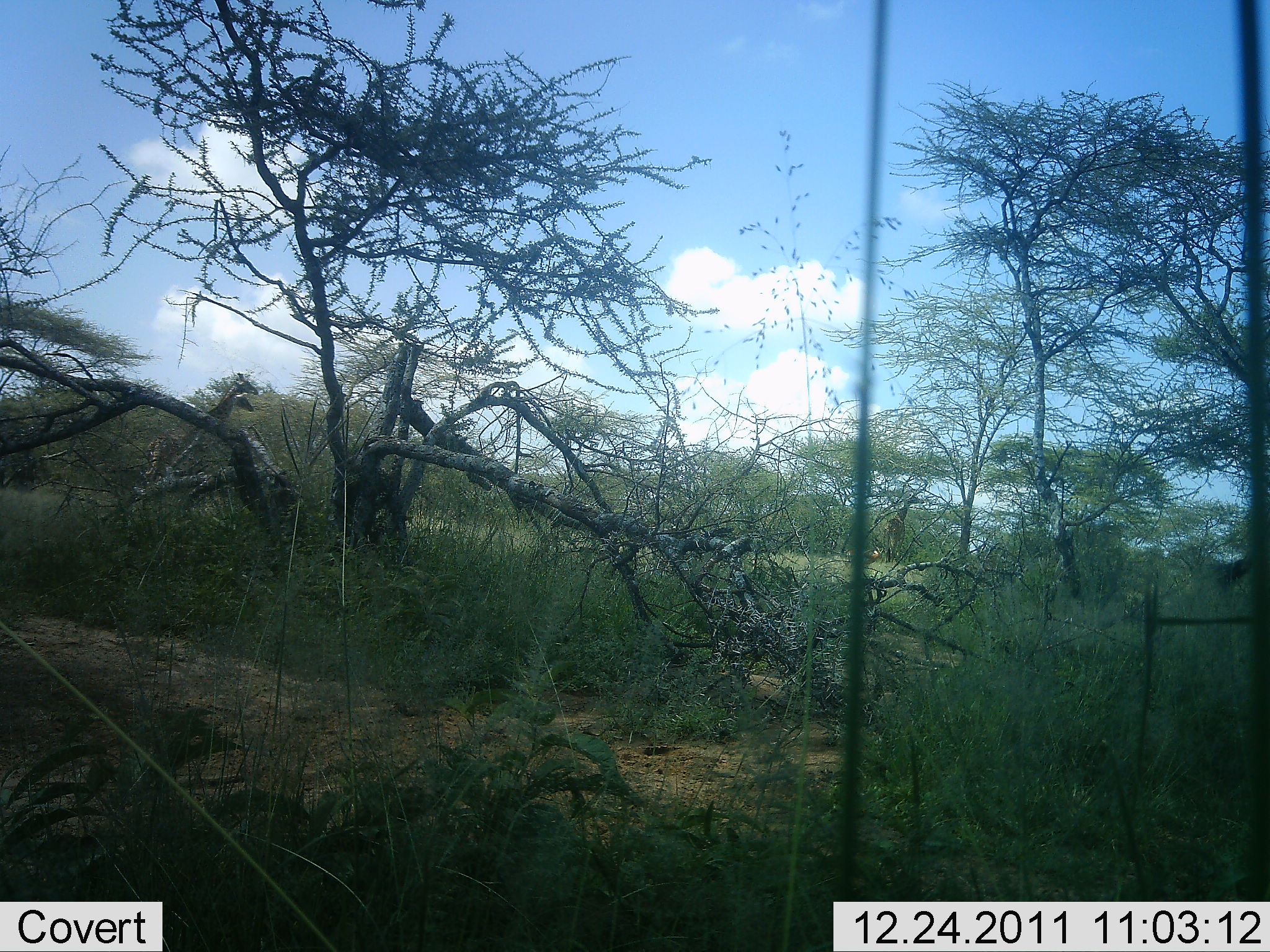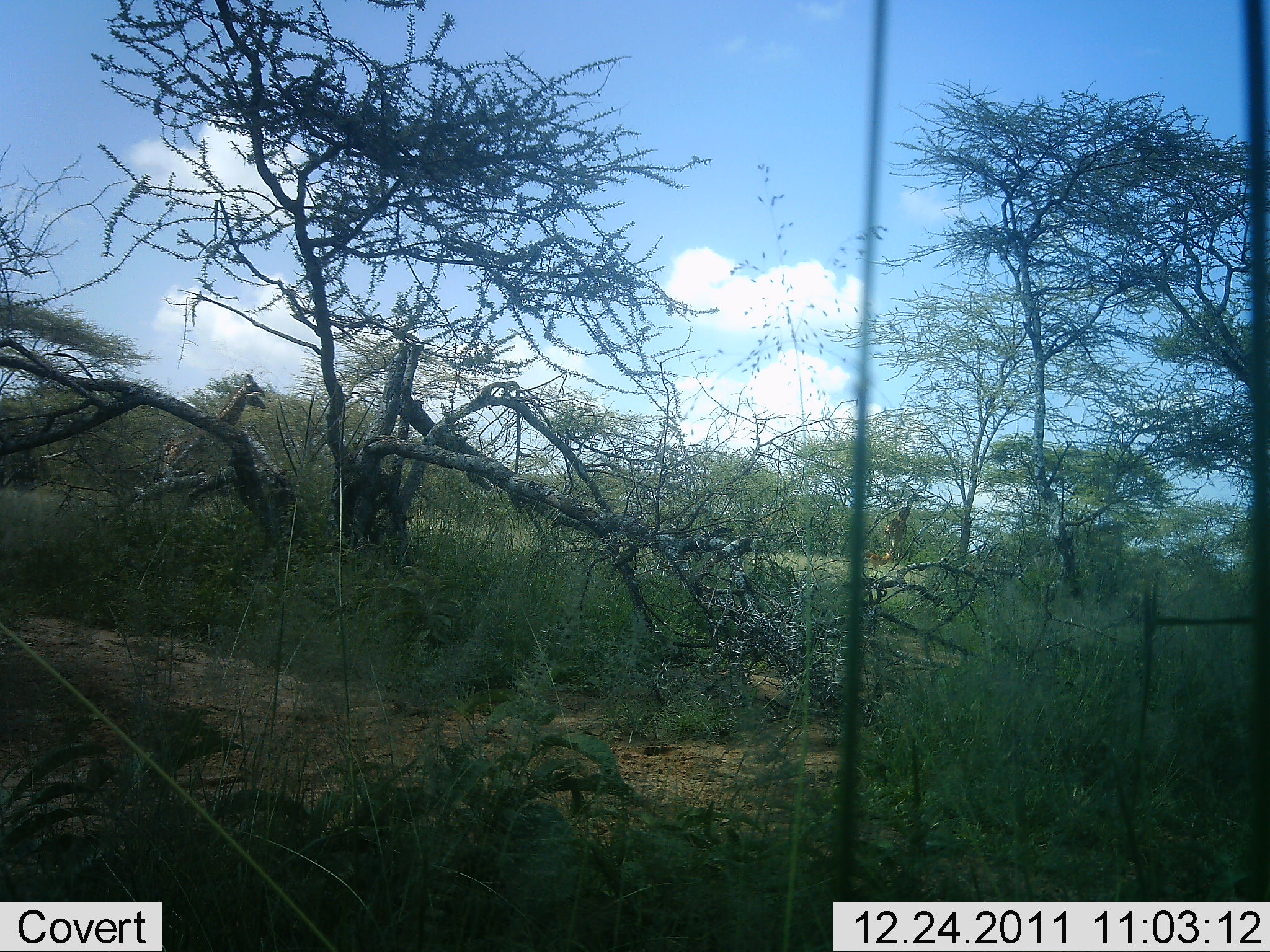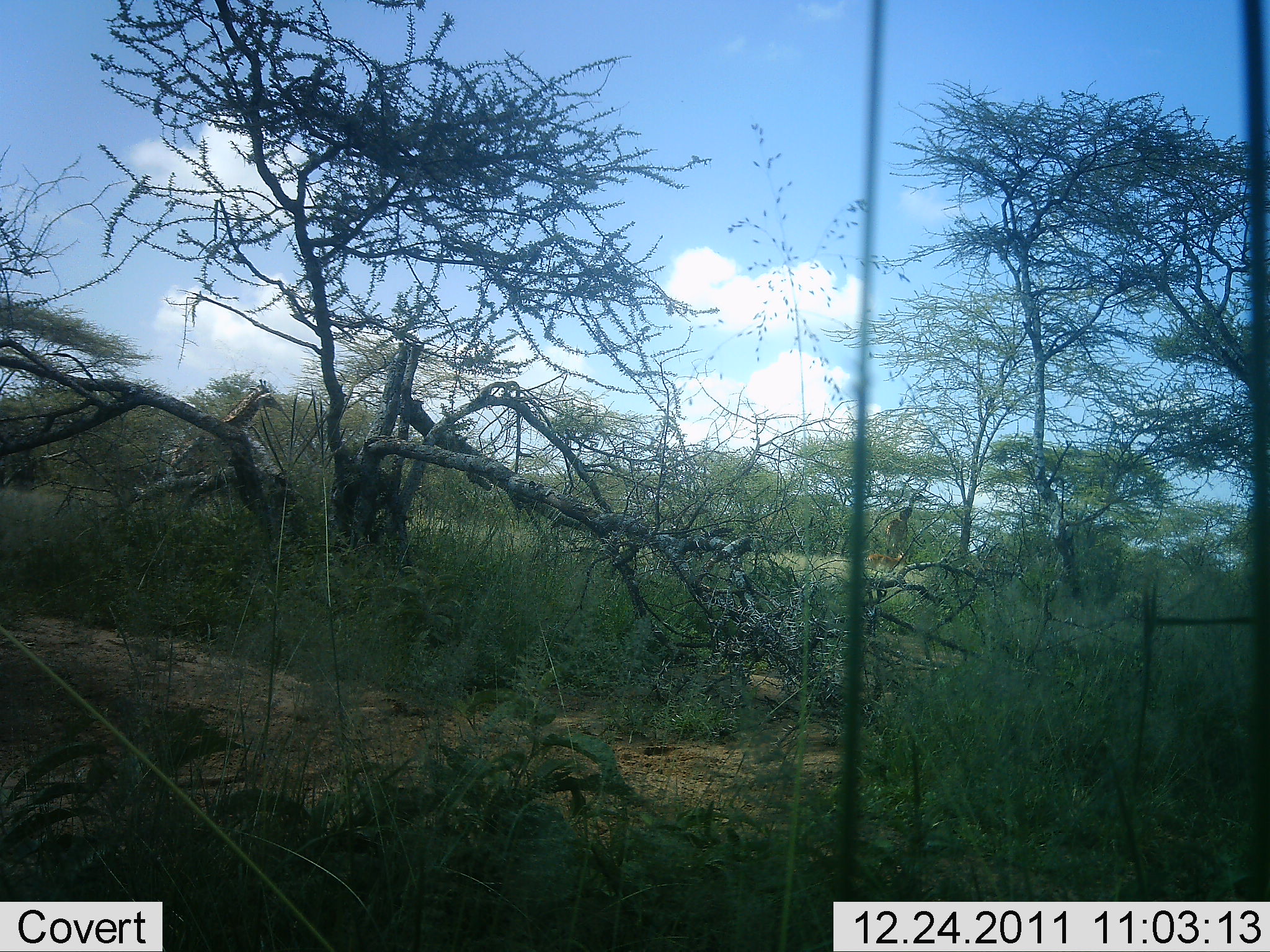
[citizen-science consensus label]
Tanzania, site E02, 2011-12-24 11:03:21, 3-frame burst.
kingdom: Animalia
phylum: Chordata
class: Mammalia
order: Artiodactyla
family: Giraffidae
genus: Giraffa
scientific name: Giraffa camelopardalis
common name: giraffe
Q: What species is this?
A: Giraffe (Giraffa camelopardalis).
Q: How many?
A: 2.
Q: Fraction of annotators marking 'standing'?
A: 17%.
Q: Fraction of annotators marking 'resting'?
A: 0%.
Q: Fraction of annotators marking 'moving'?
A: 83%.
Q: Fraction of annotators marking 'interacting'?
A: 0%.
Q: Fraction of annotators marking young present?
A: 0%.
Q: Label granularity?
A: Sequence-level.